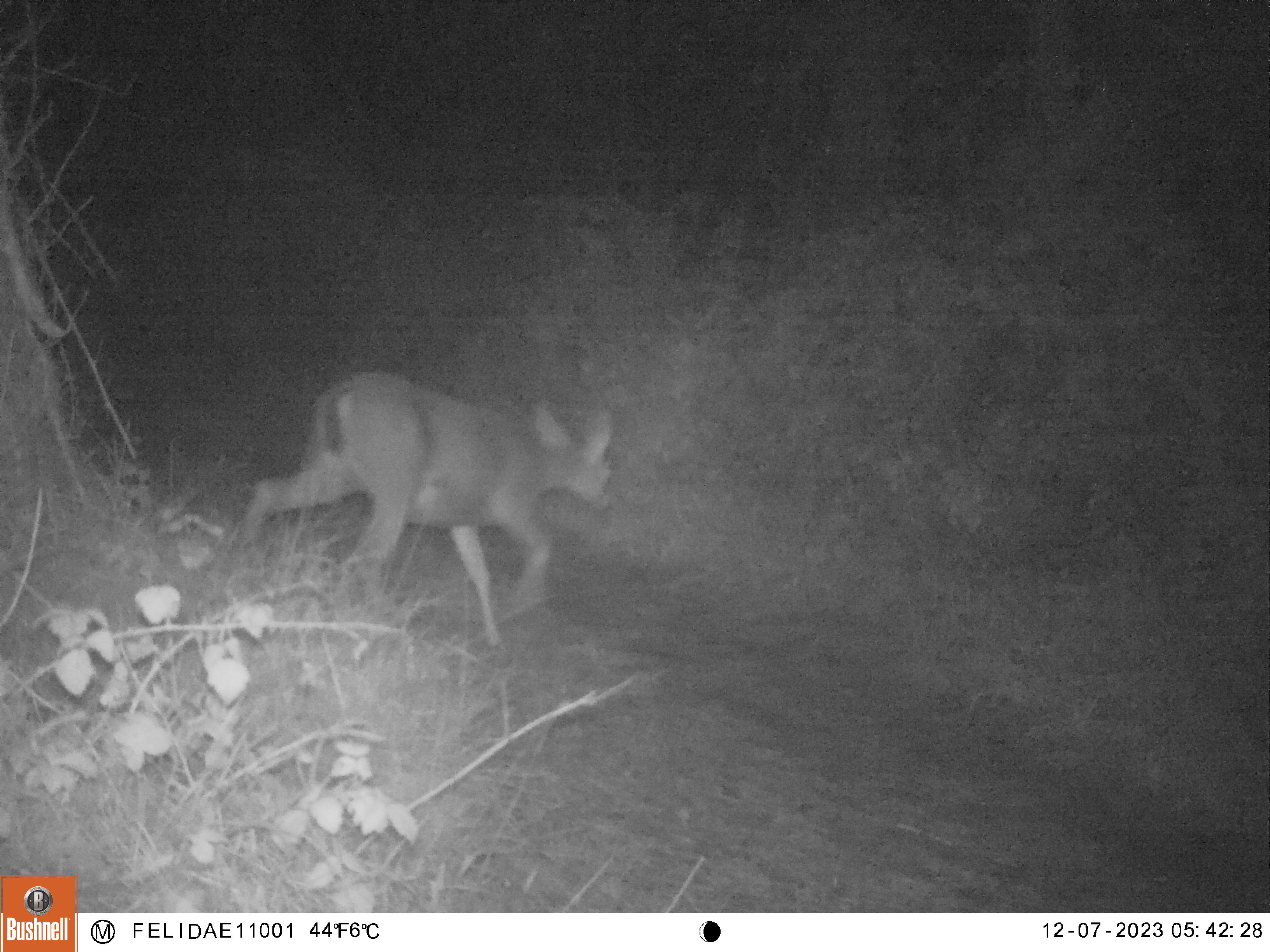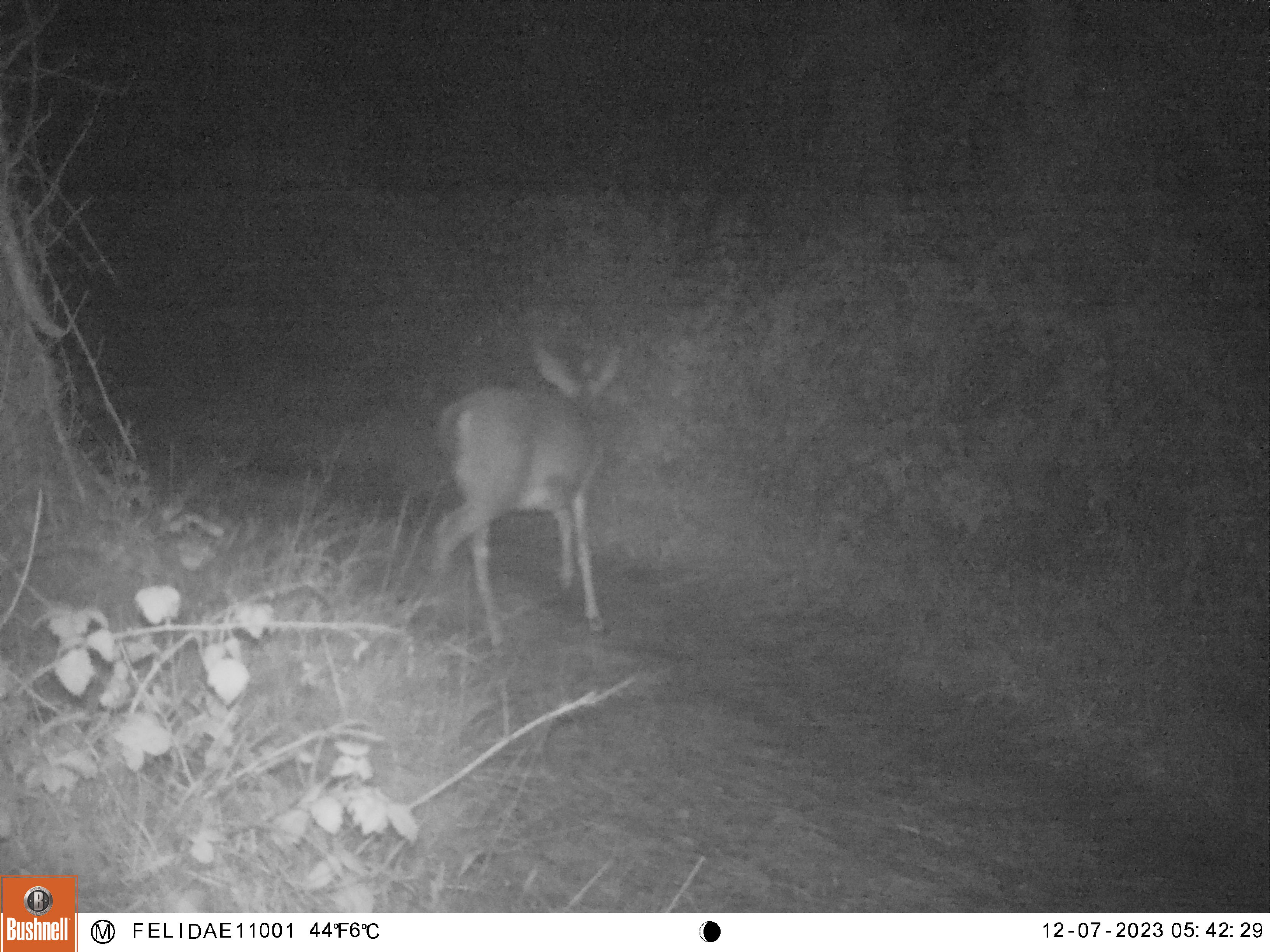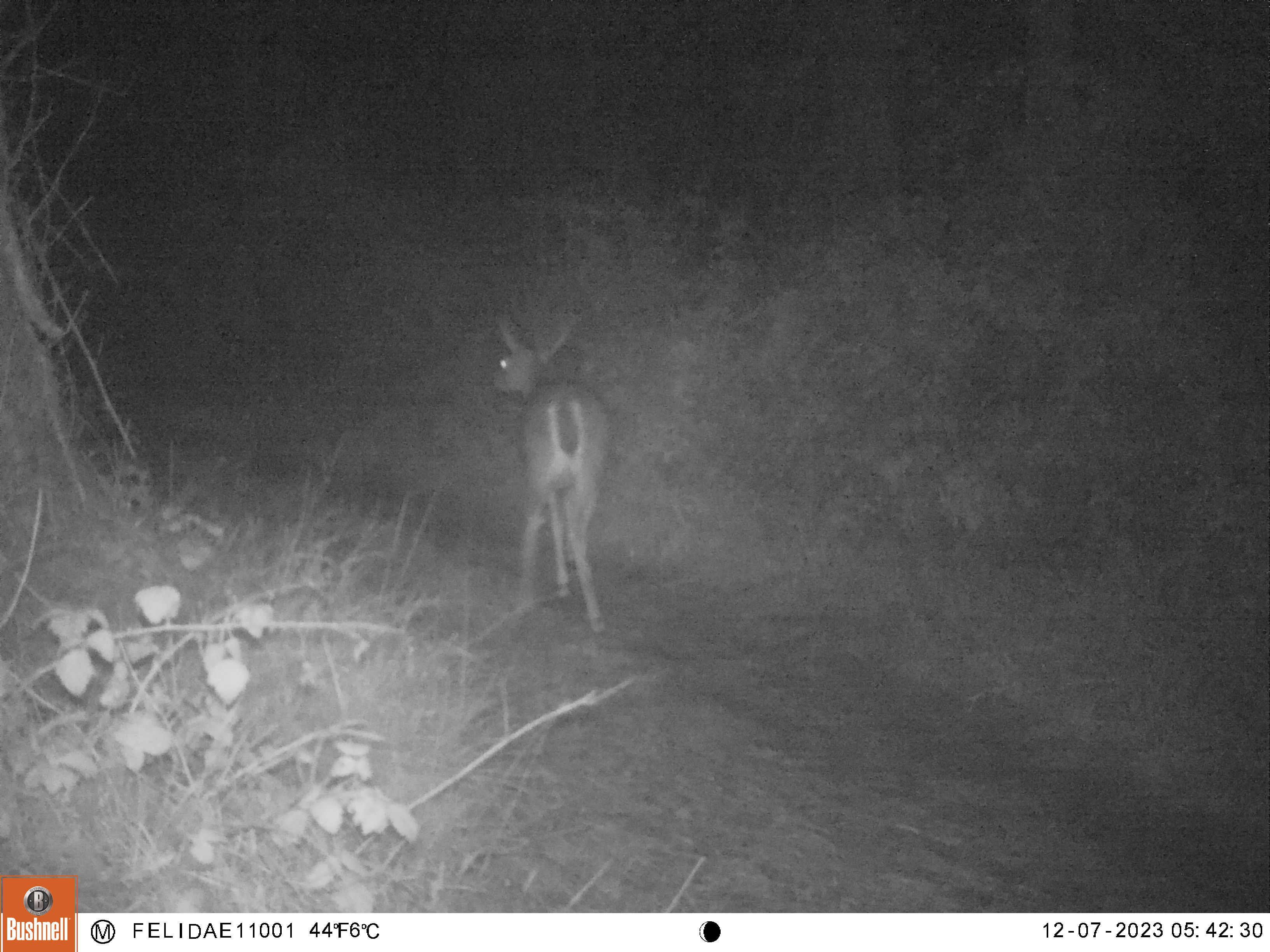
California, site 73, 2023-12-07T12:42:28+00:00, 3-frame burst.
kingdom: Animalia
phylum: Chordata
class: Mammalia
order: Artiodactyla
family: Cervidae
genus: Odocoileus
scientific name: Odocoileus hemionus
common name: mule deer